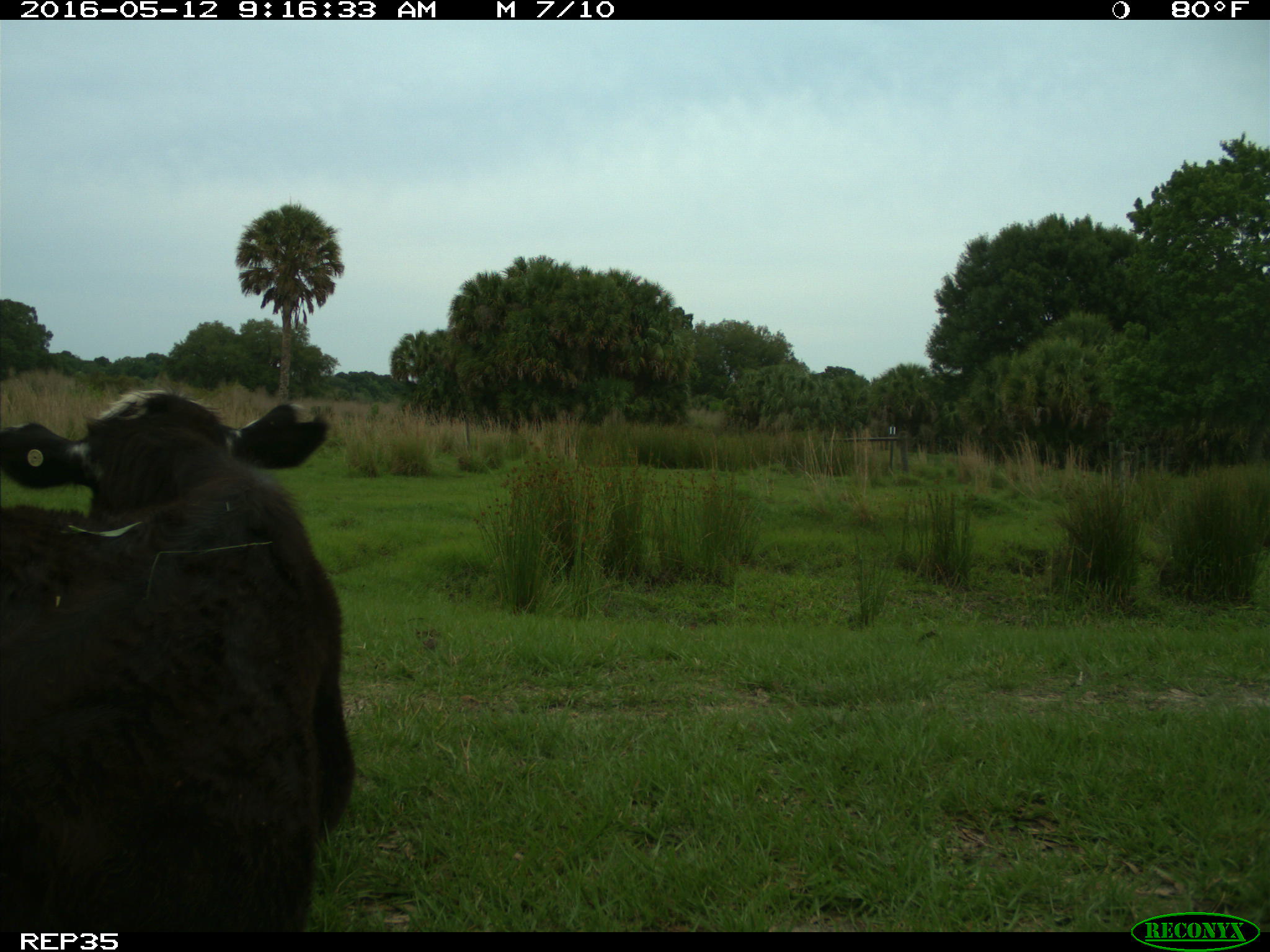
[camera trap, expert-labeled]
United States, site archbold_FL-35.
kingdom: Animalia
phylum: Chordata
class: Mammalia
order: Artiodactyla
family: Bovidae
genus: Bos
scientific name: Bos taurus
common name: domestic cow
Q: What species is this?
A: Bos taurus (domestic cow).